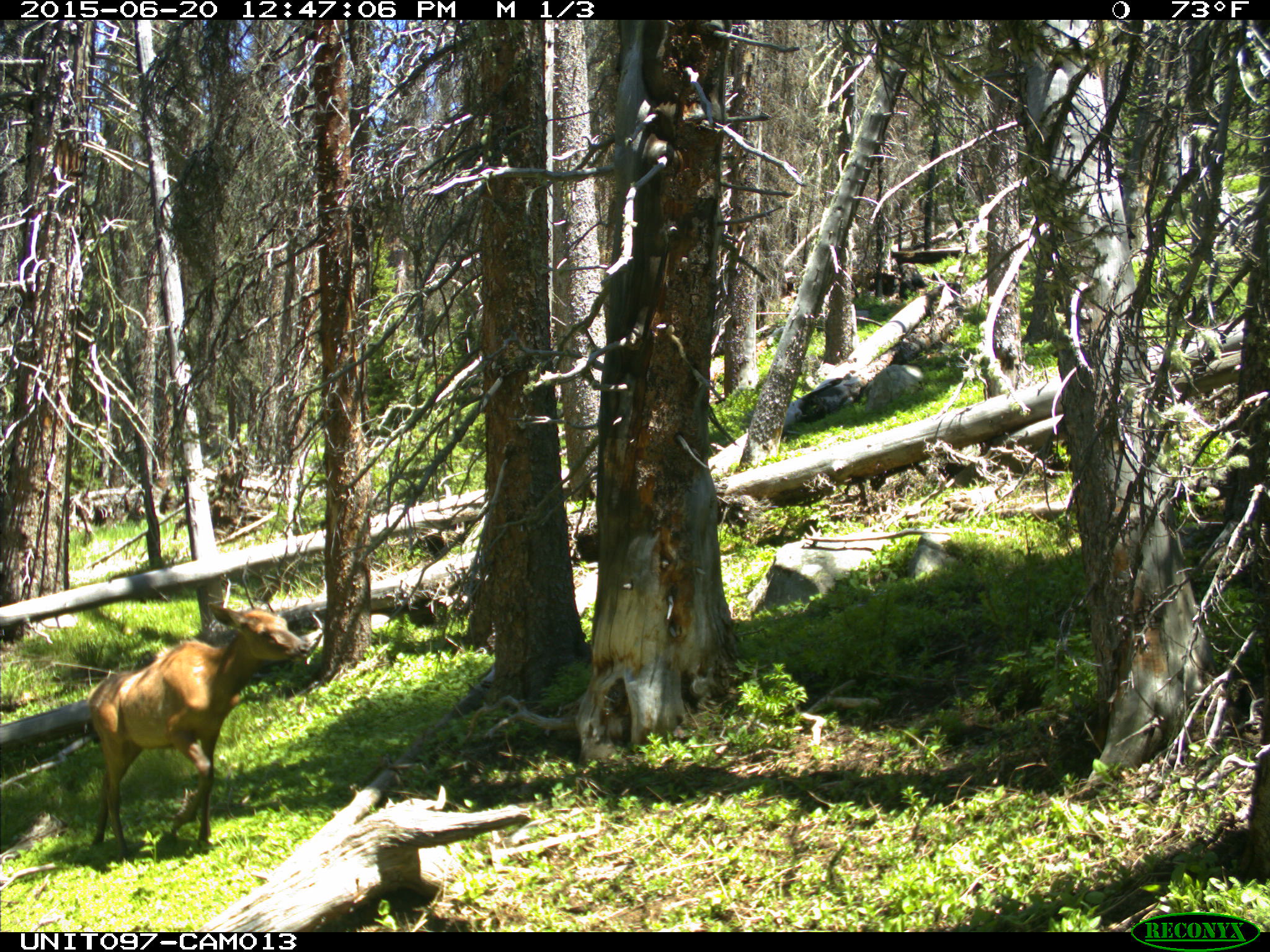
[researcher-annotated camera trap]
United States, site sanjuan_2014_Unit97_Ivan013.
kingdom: Animalia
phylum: Chordata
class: Mammalia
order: Artiodactyla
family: Cervidae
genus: Cervus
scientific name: Cervus elaphus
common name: red deer